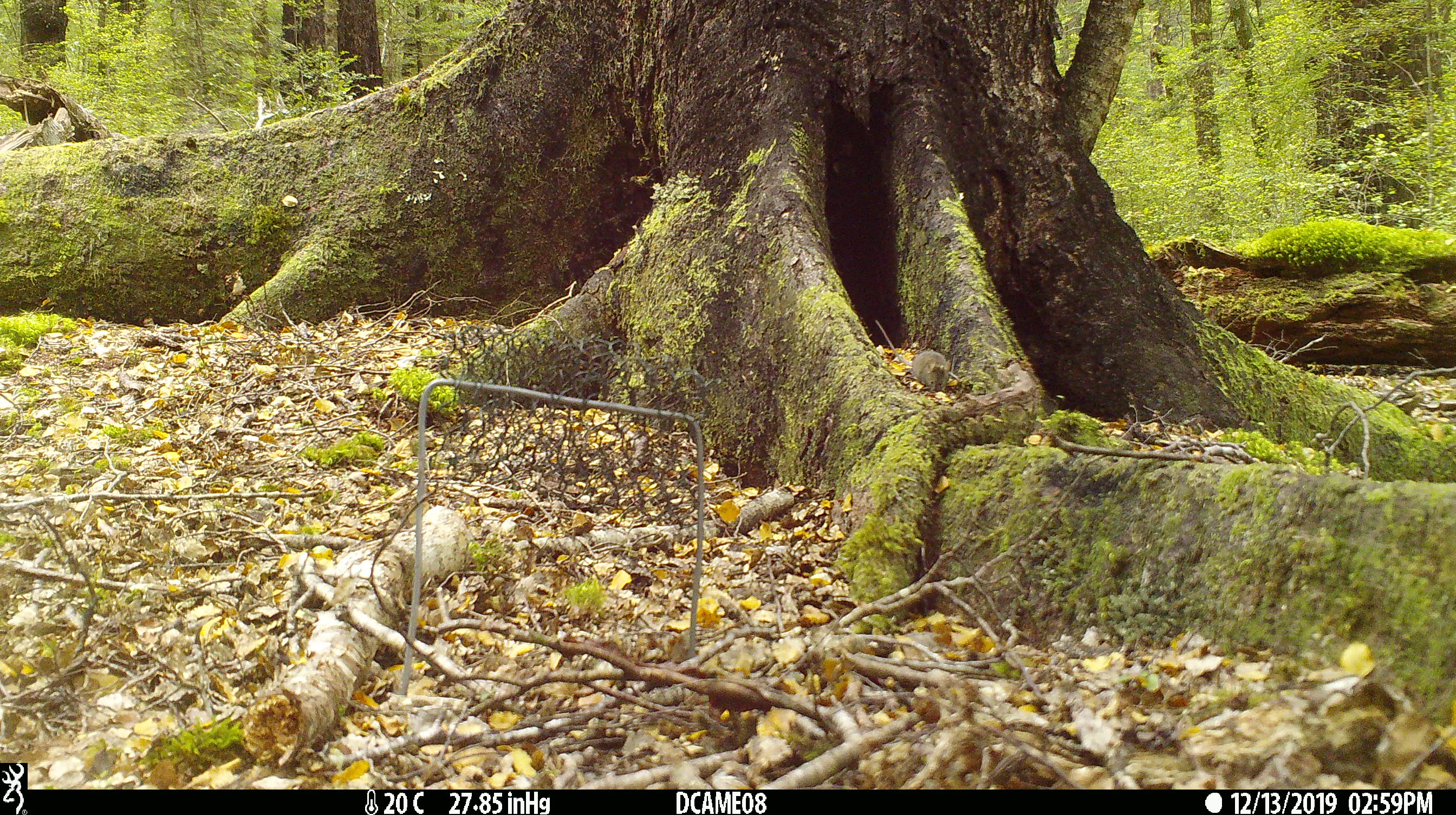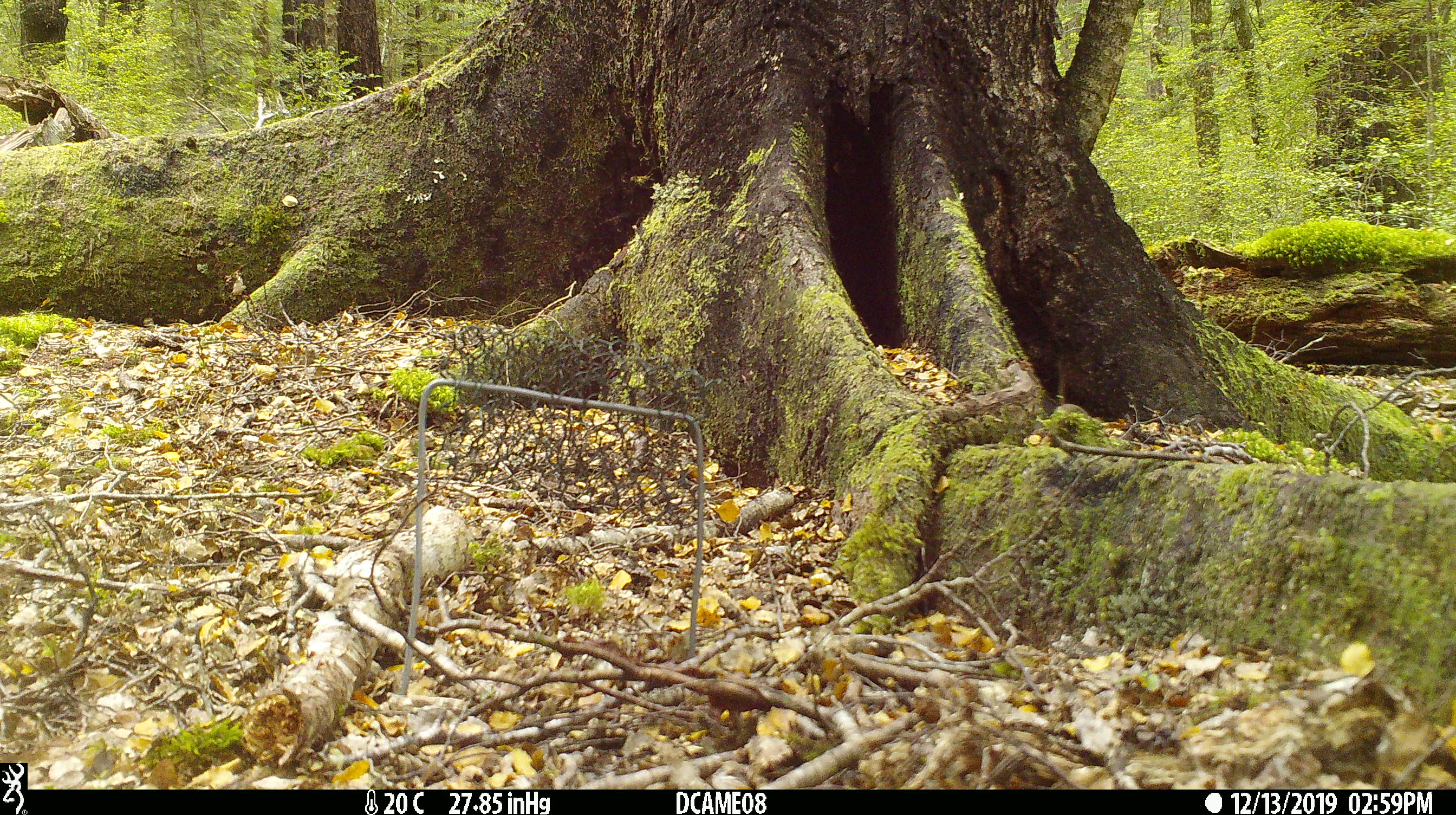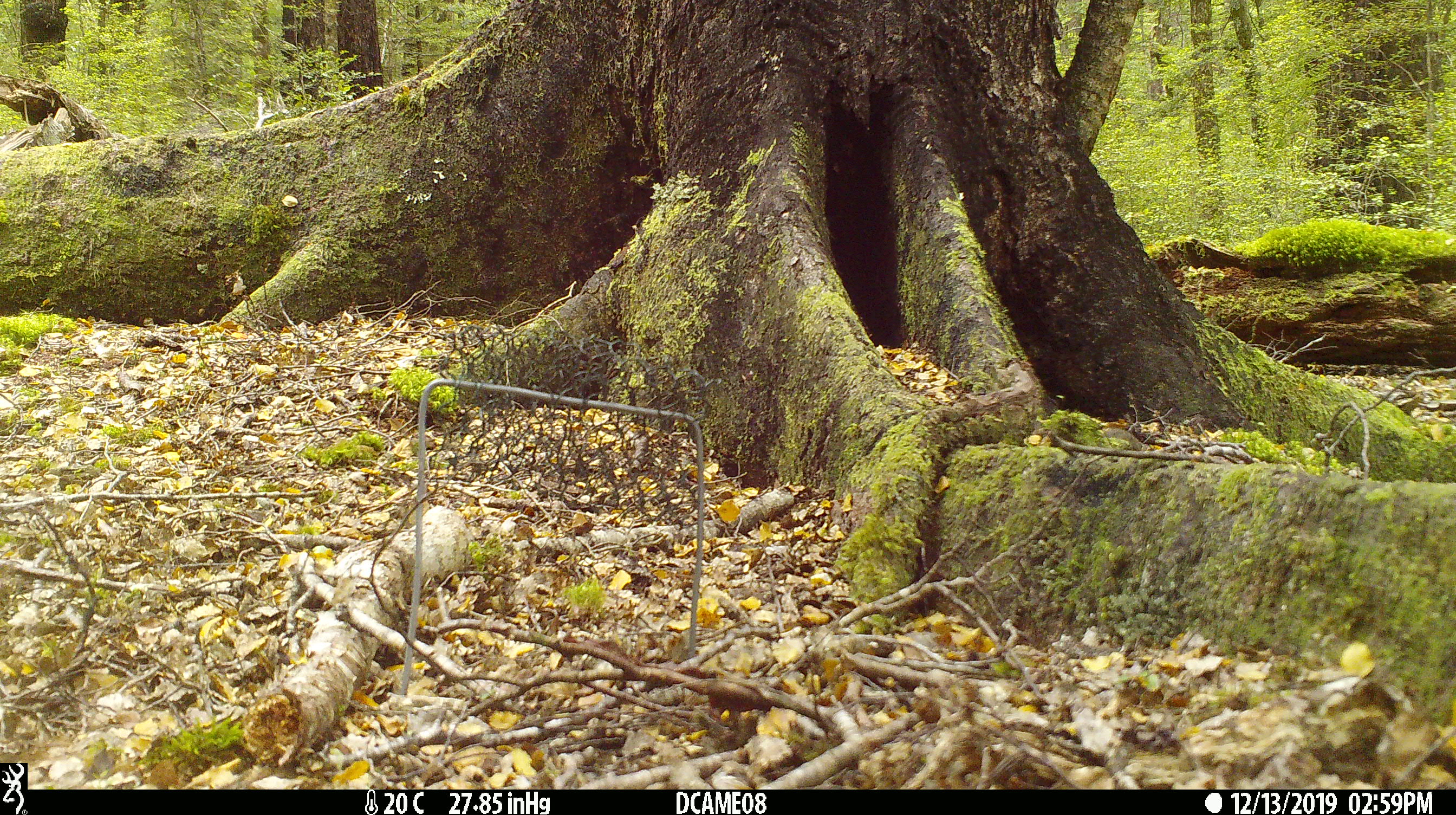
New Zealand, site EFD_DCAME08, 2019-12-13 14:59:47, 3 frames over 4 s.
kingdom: Animalia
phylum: Chordata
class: Mammalia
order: Rodentia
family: Muridae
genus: Mus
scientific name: Mus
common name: mouse